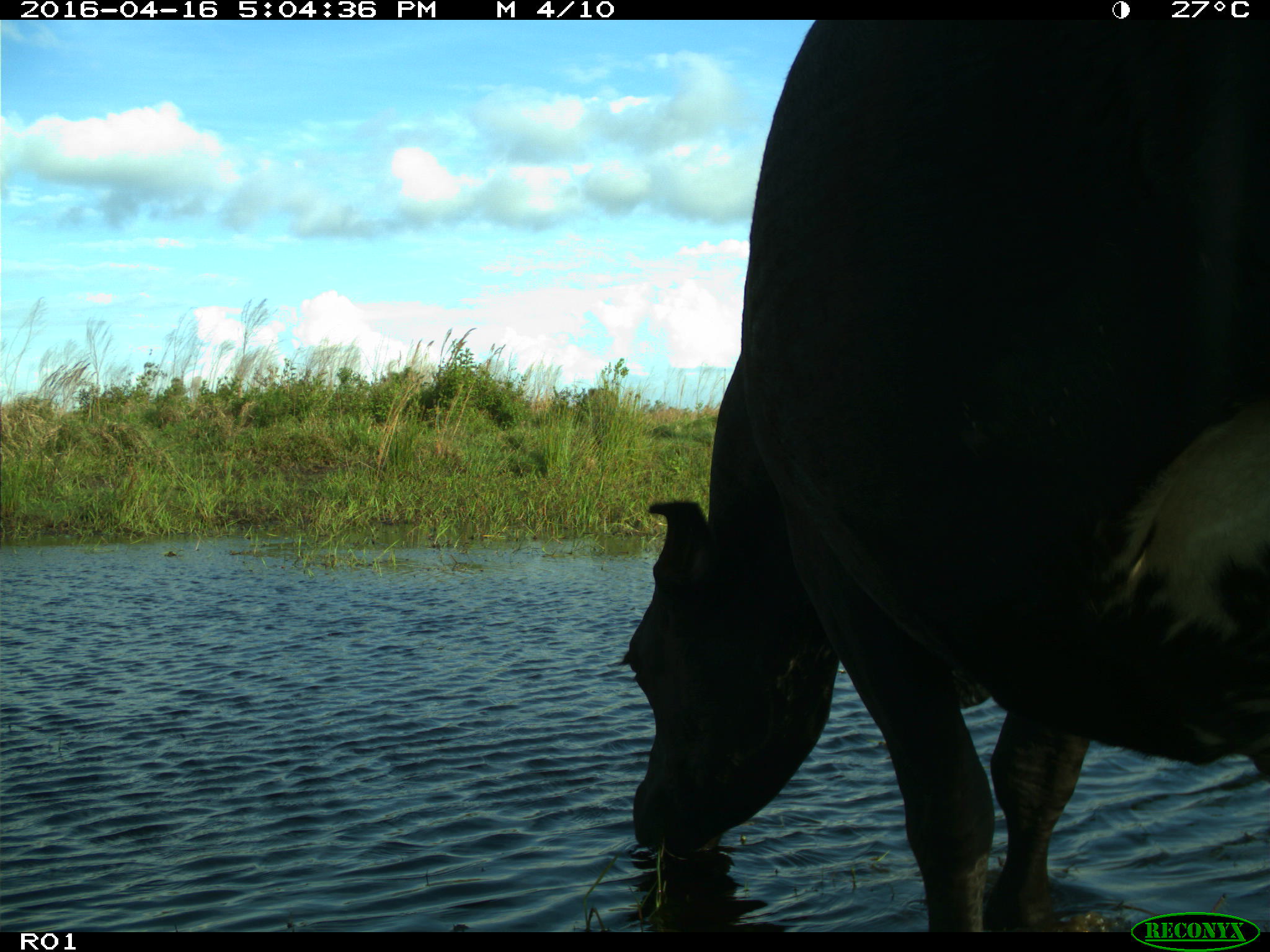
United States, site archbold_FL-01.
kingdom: Animalia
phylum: Chordata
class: Mammalia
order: Artiodactyla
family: Bovidae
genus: Bos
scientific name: Bos taurus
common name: domestic cow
Bos taurus (domestic cow).